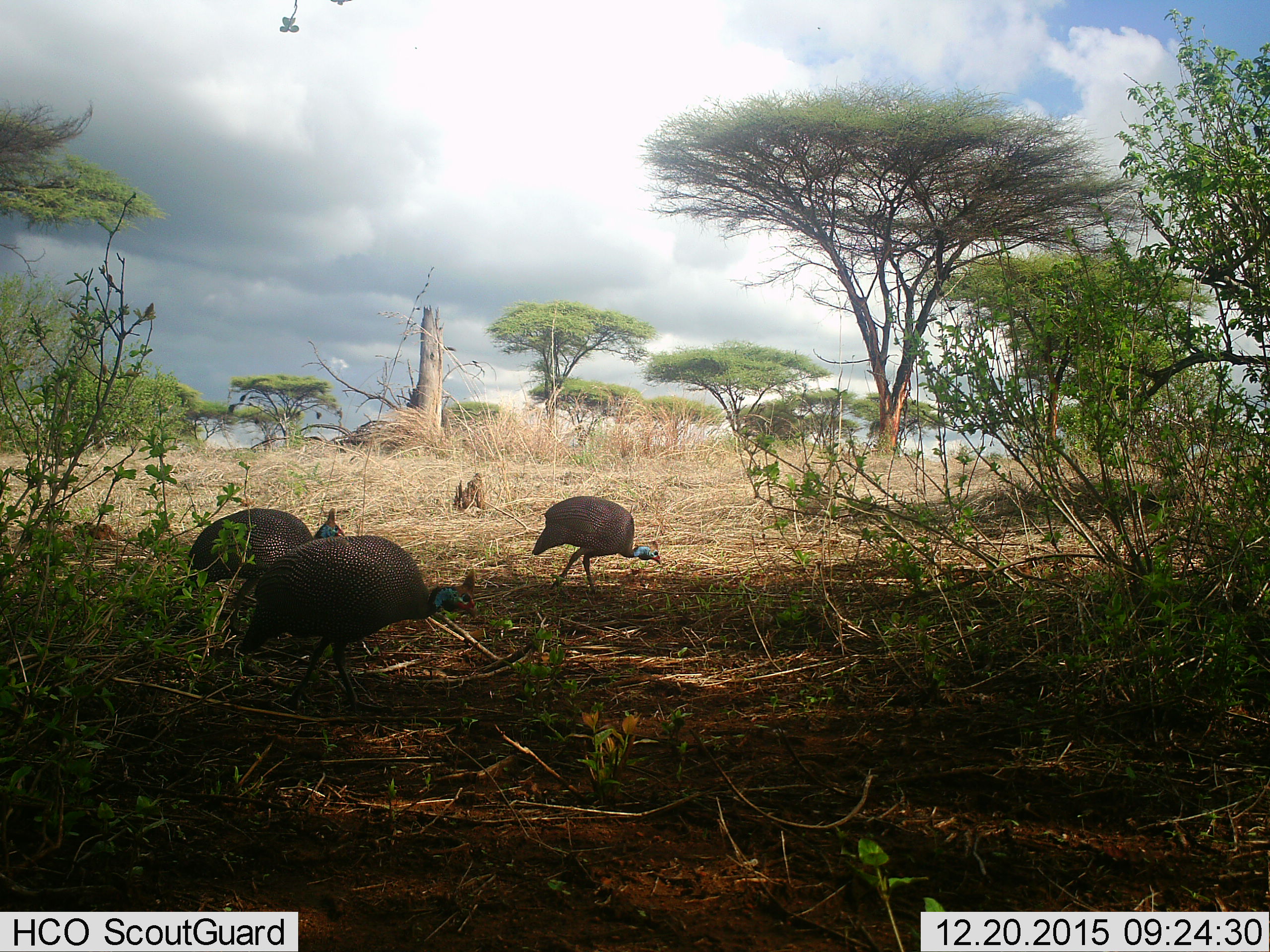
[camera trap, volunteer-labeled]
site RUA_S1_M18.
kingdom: Animalia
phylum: Chordata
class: Aves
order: Galliformes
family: Numididae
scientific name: Numididae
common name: guineafowl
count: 3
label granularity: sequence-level